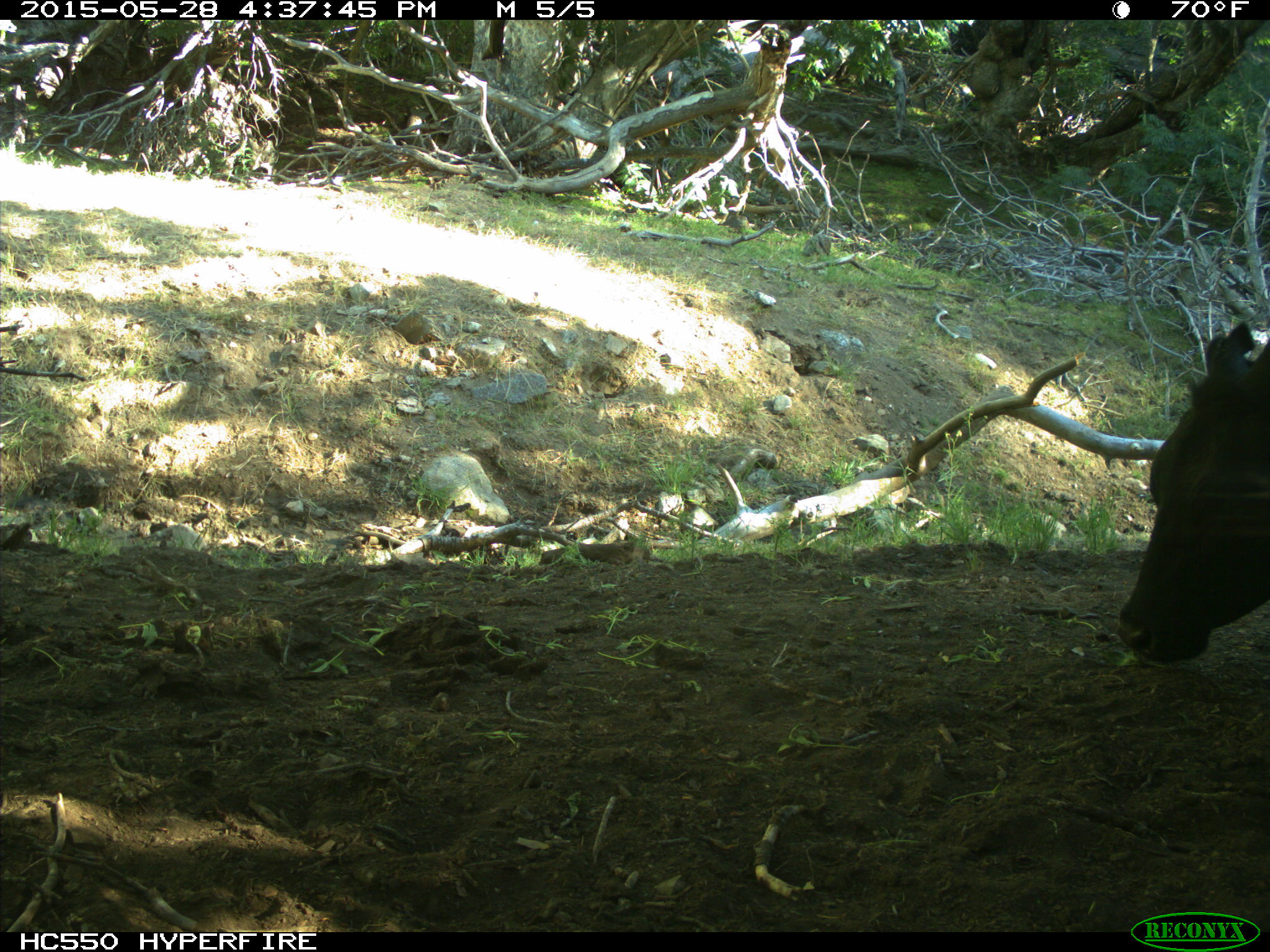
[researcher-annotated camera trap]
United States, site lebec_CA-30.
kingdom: Animalia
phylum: Chordata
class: Mammalia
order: Artiodactyla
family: Bovidae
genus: Bos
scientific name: Bos taurus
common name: domestic cow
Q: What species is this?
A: Bos taurus (domestic cow).